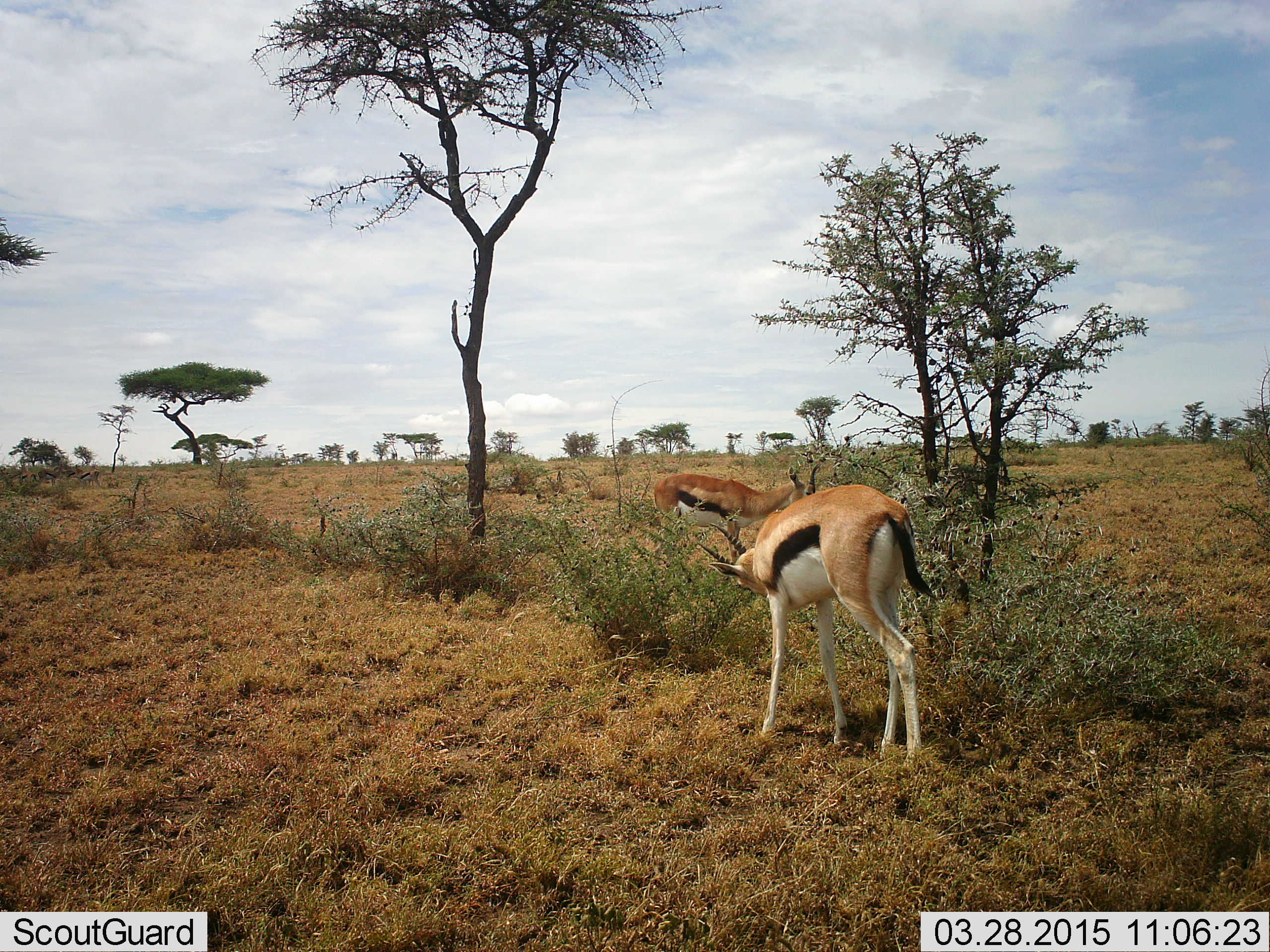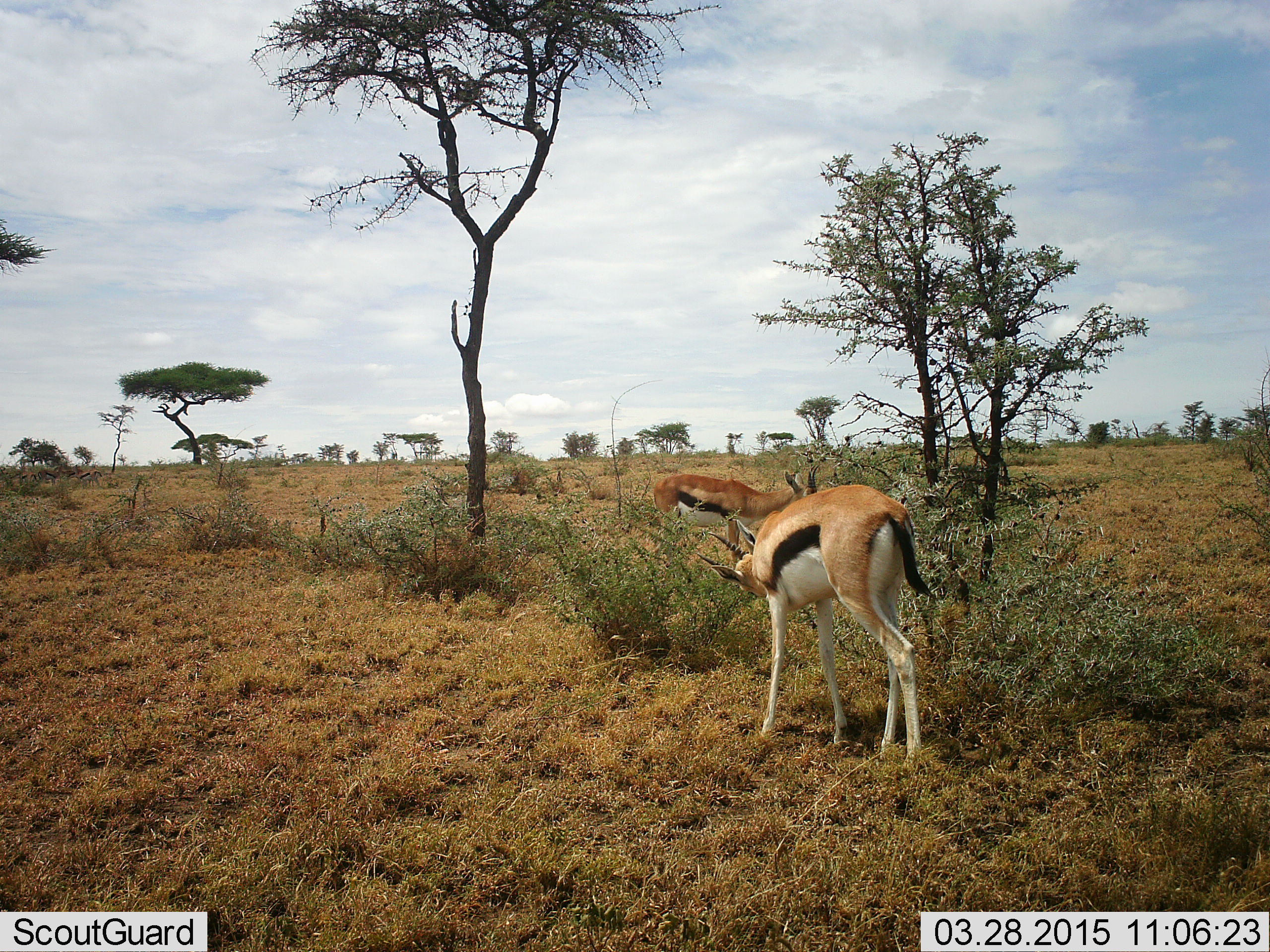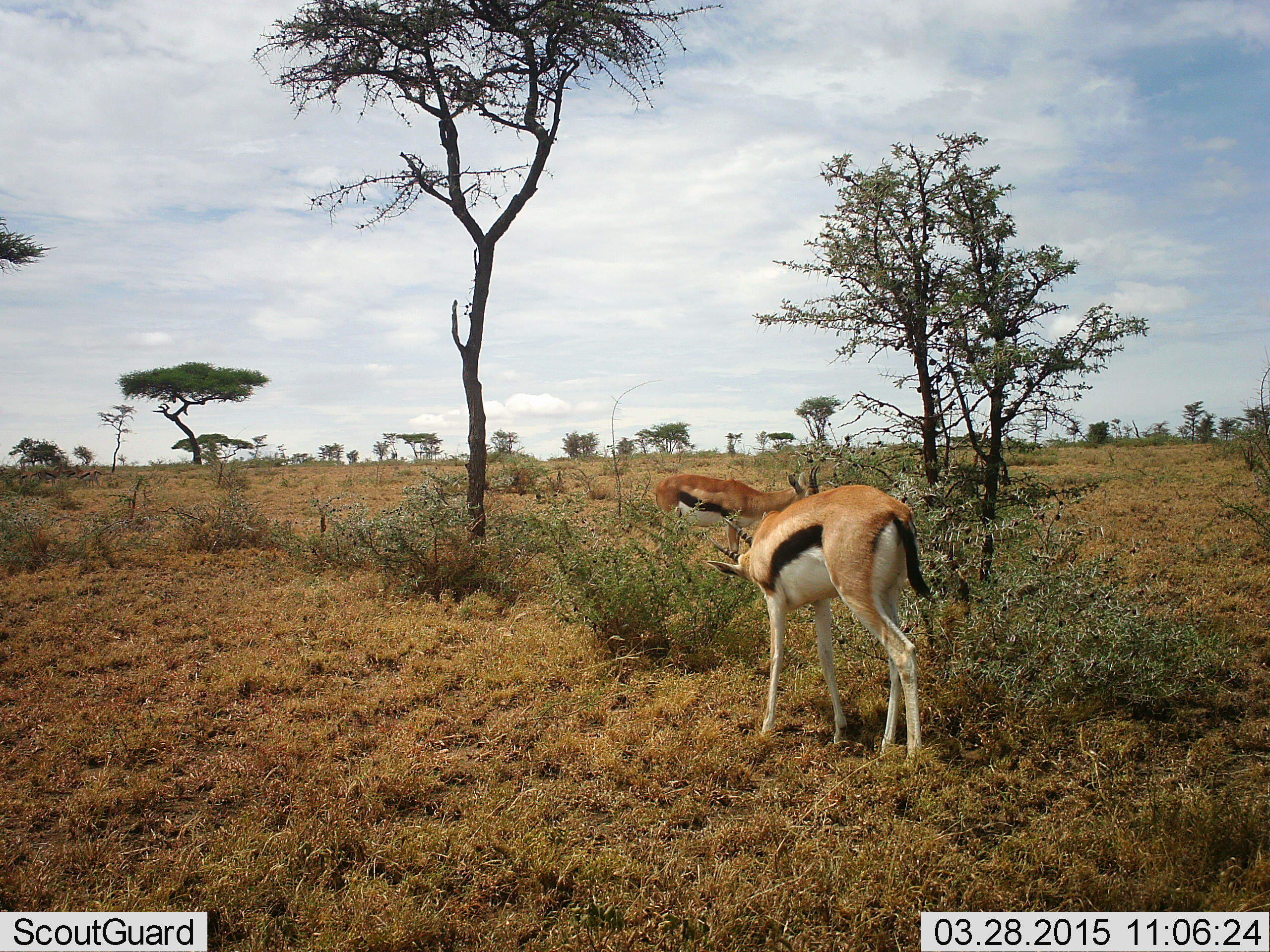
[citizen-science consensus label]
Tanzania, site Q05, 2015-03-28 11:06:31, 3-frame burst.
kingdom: Animalia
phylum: Chordata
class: Mammalia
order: Artiodactyla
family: Bovidae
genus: Eudorcas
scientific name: Eudorcas thomsonii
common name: thomson's gazelle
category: gazellethomsons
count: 2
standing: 40%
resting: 0%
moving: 0%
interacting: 0%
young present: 0%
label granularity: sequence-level